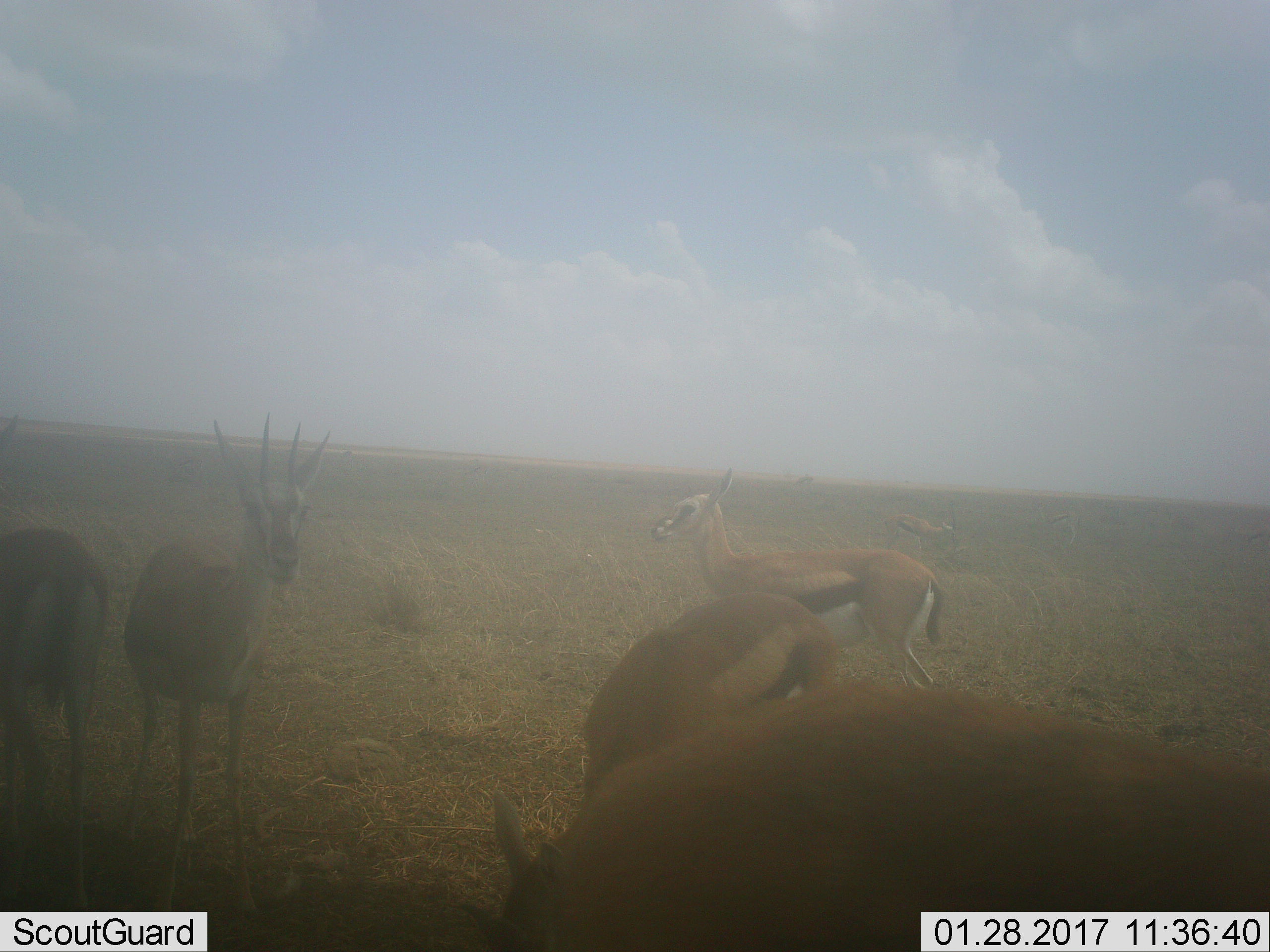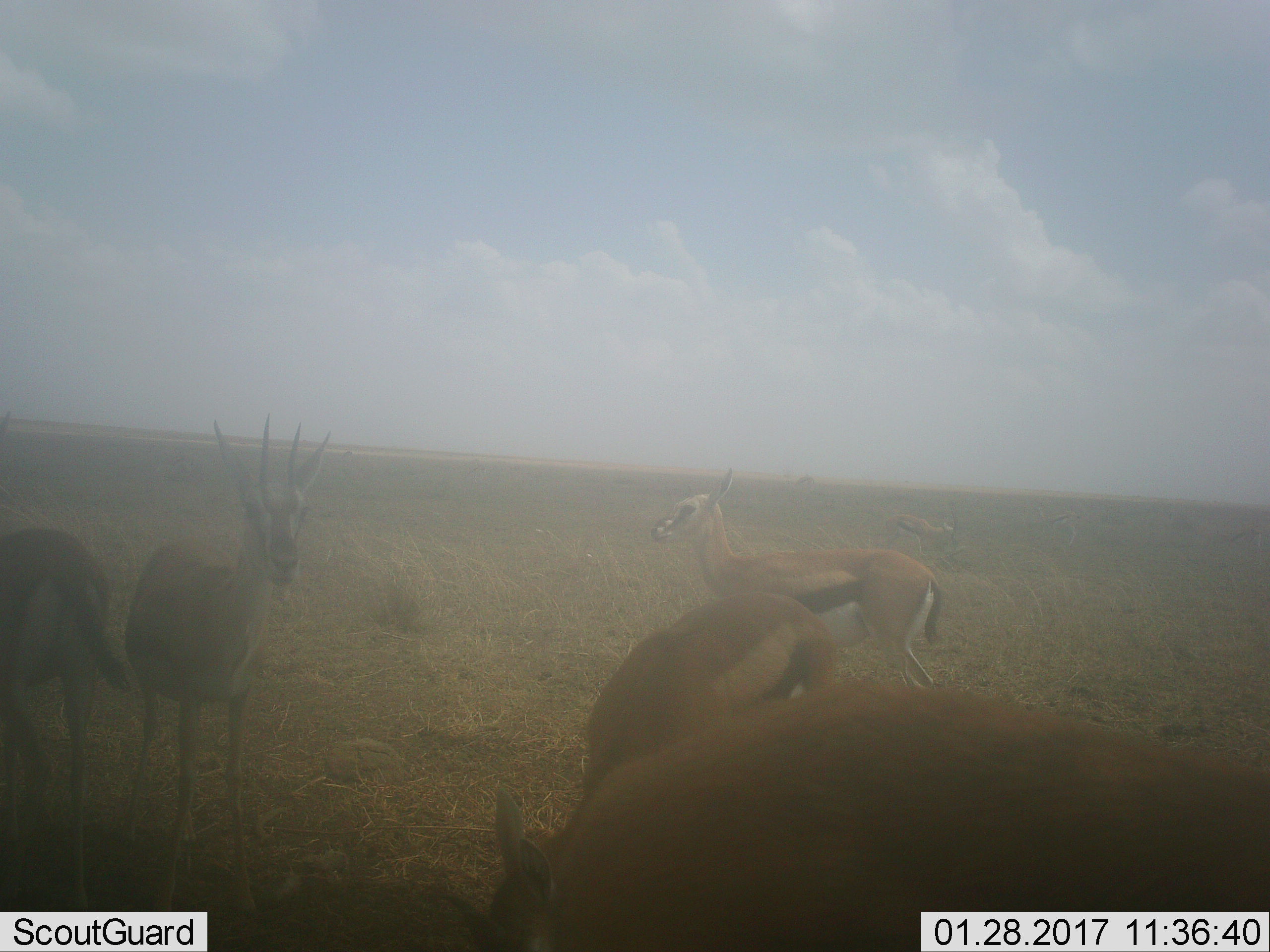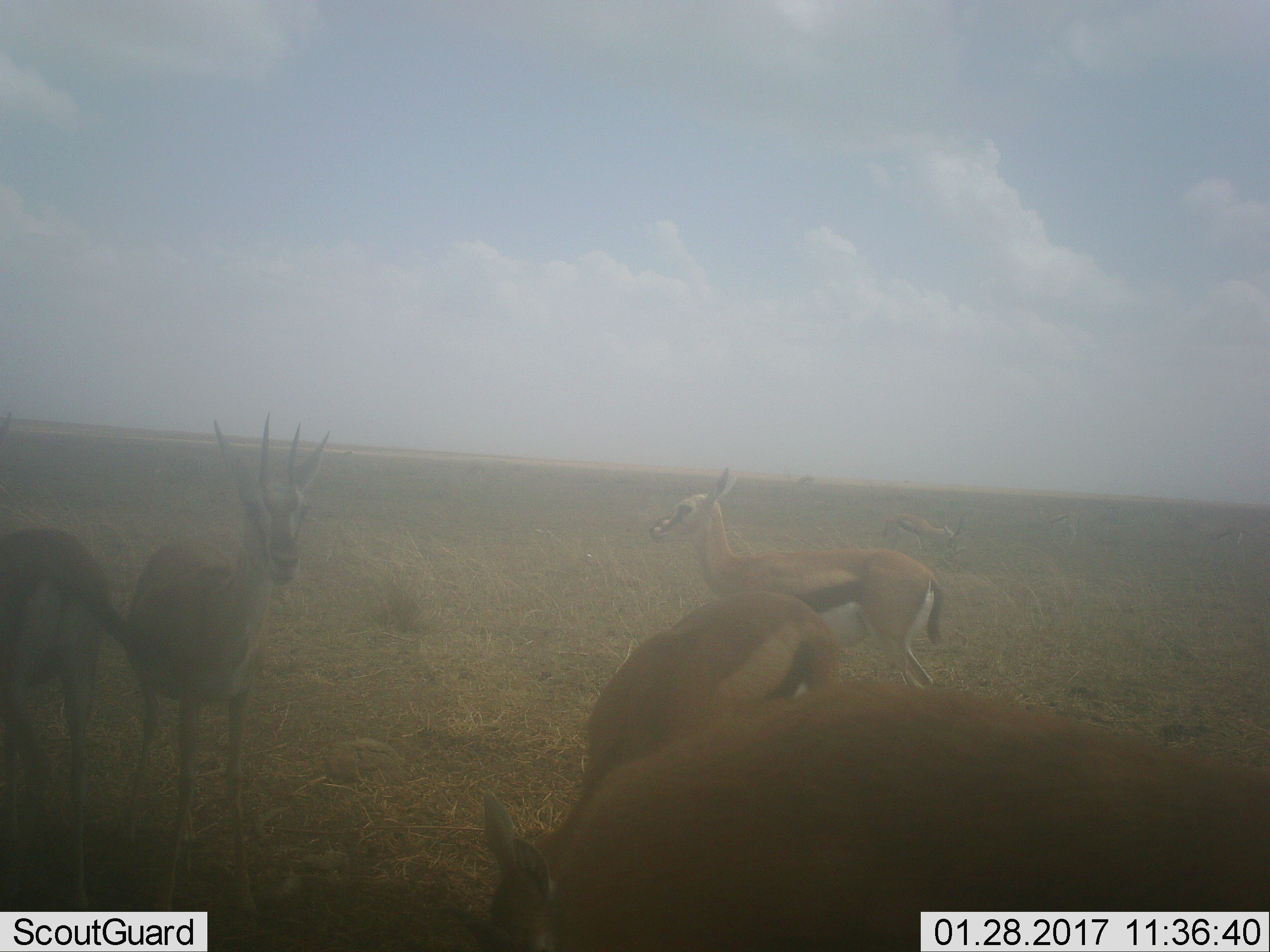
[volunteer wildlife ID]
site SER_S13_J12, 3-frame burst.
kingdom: Animalia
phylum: Chordata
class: Mammalia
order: Artiodactyla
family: Bovidae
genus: Eudorcas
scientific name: Eudorcas thomsonii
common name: thomson's gazelle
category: gazellethomsons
Gazellethomsons (thomson's gazelle) (Eudorcas thomsonii), count 6. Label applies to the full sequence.